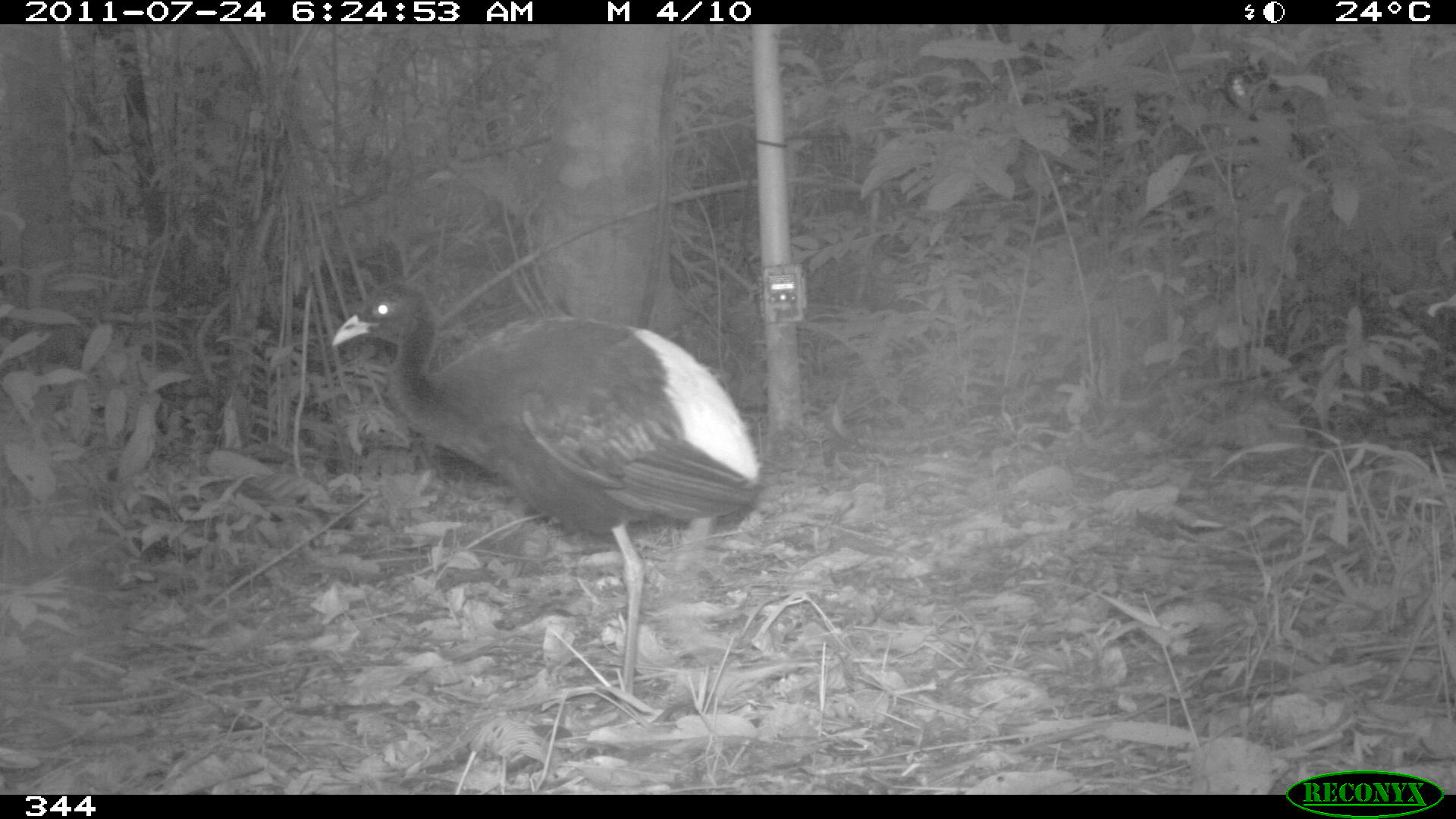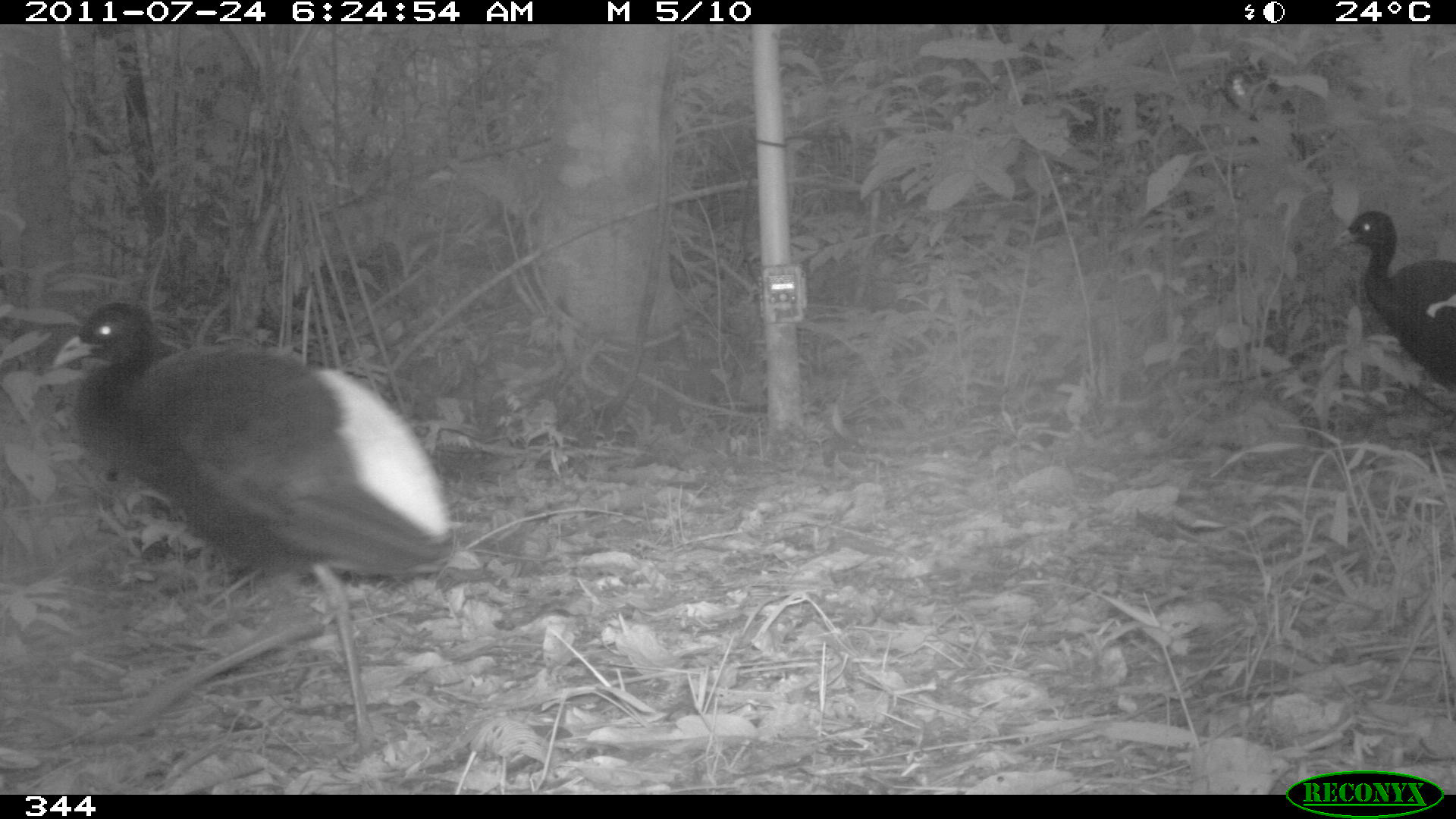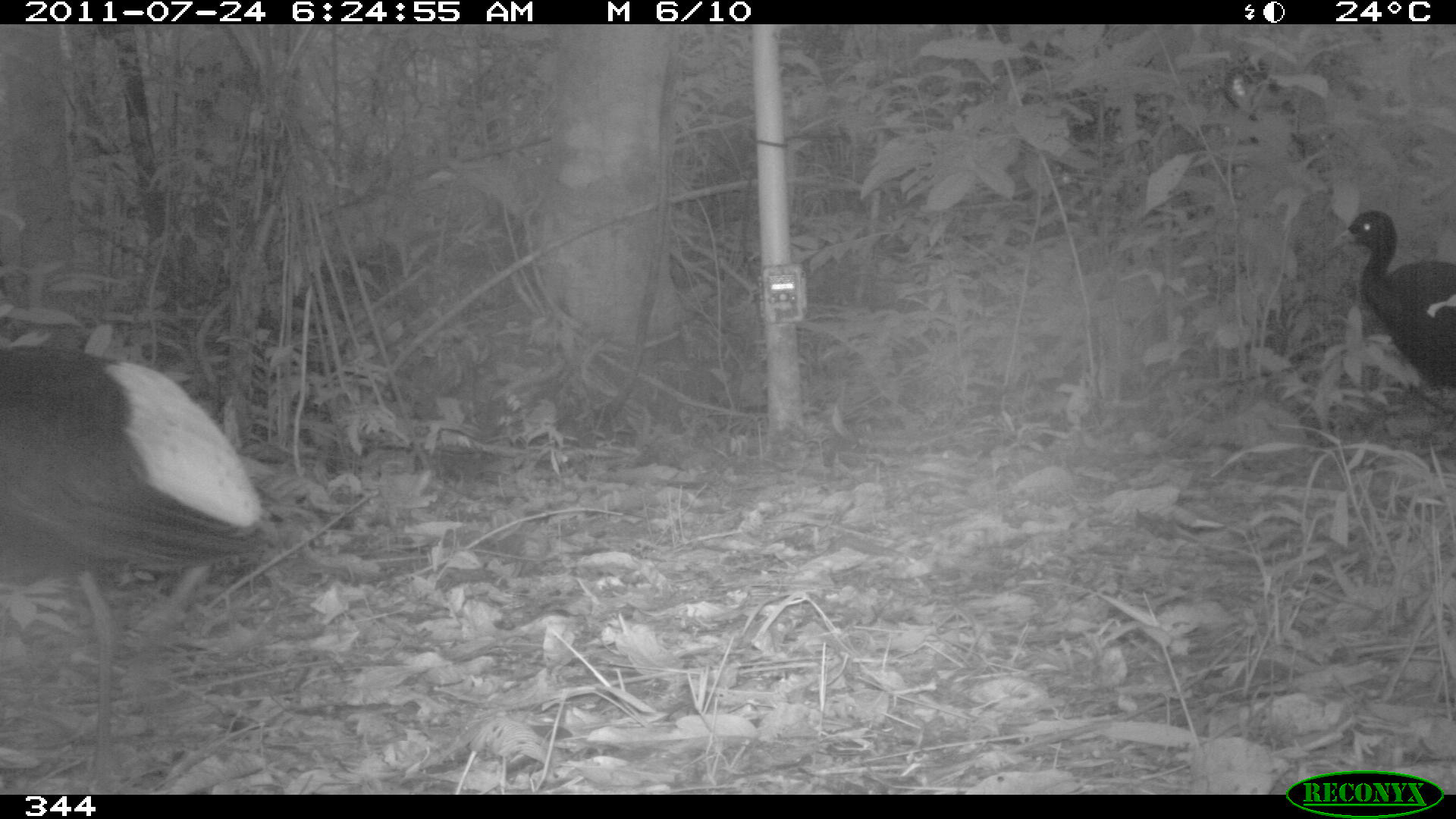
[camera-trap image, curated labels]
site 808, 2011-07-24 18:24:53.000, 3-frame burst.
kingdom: Animalia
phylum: Chordata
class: Aves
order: Gruiformes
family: Psophiidae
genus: Psophia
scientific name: Psophia leucoptera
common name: pale-winged trumpeter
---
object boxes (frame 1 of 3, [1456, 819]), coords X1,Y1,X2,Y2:
psophia leucoptera: 324,282,757,719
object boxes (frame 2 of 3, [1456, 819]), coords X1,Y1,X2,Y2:
psophia leucoptera: 56,303,447,758; 1328,194,1456,399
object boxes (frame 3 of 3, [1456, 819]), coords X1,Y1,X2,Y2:
psophia leucoptera: 0,344,260,766; 1333,209,1456,393